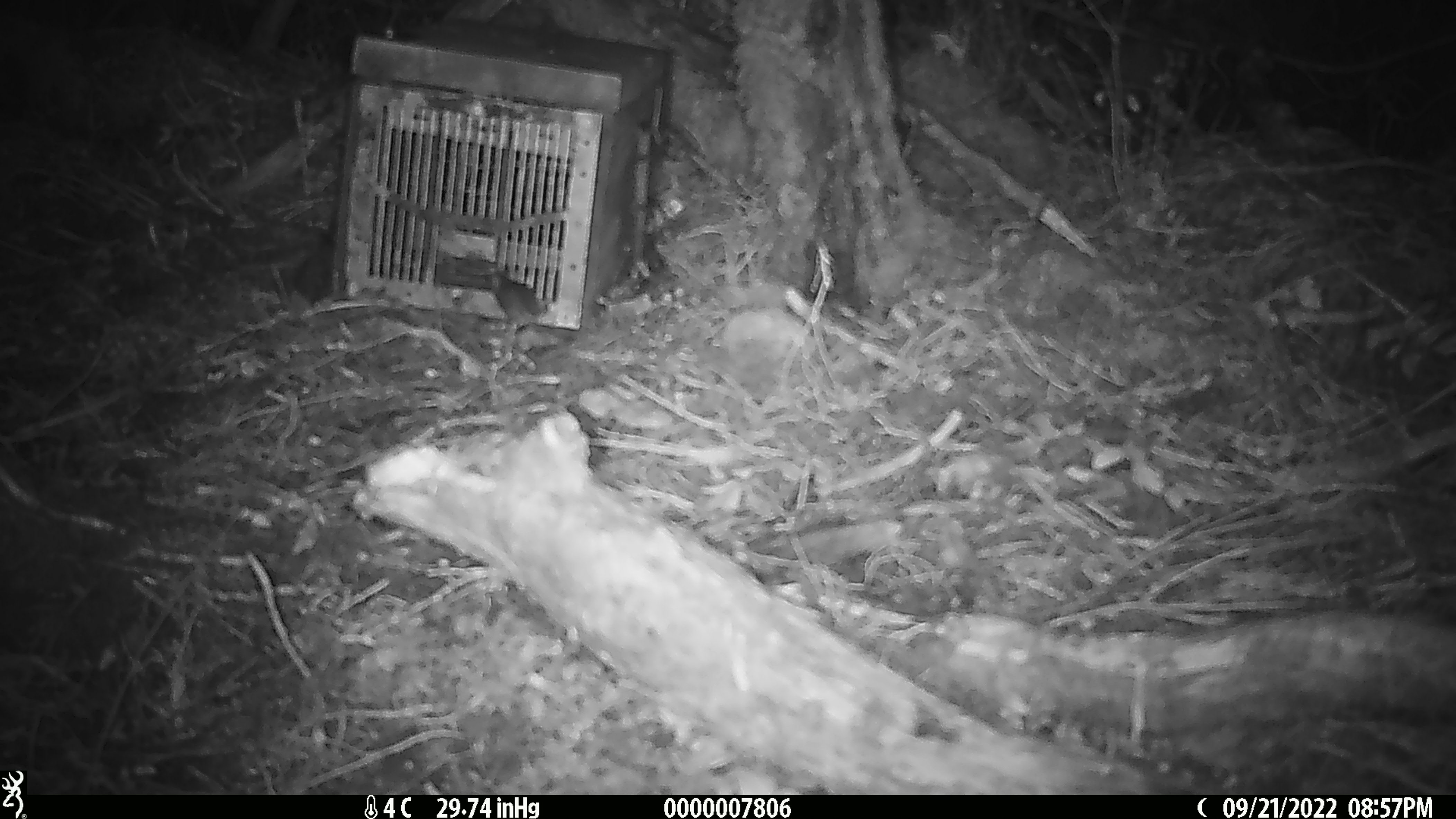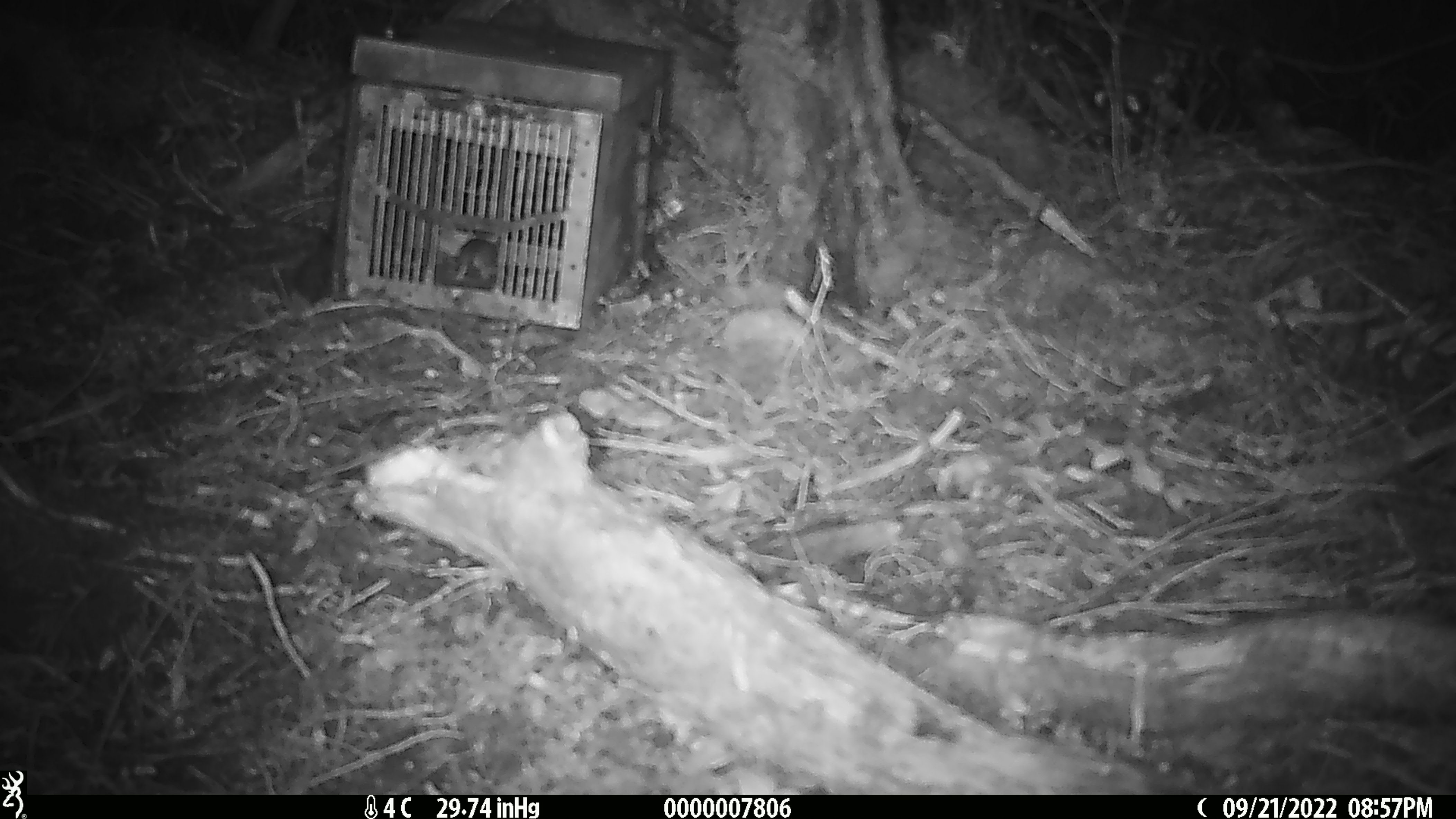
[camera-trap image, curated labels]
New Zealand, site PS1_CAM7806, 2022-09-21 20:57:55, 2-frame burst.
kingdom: Animalia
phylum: Chordata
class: Mammalia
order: Rodentia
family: Muridae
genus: Mus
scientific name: Mus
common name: mouse